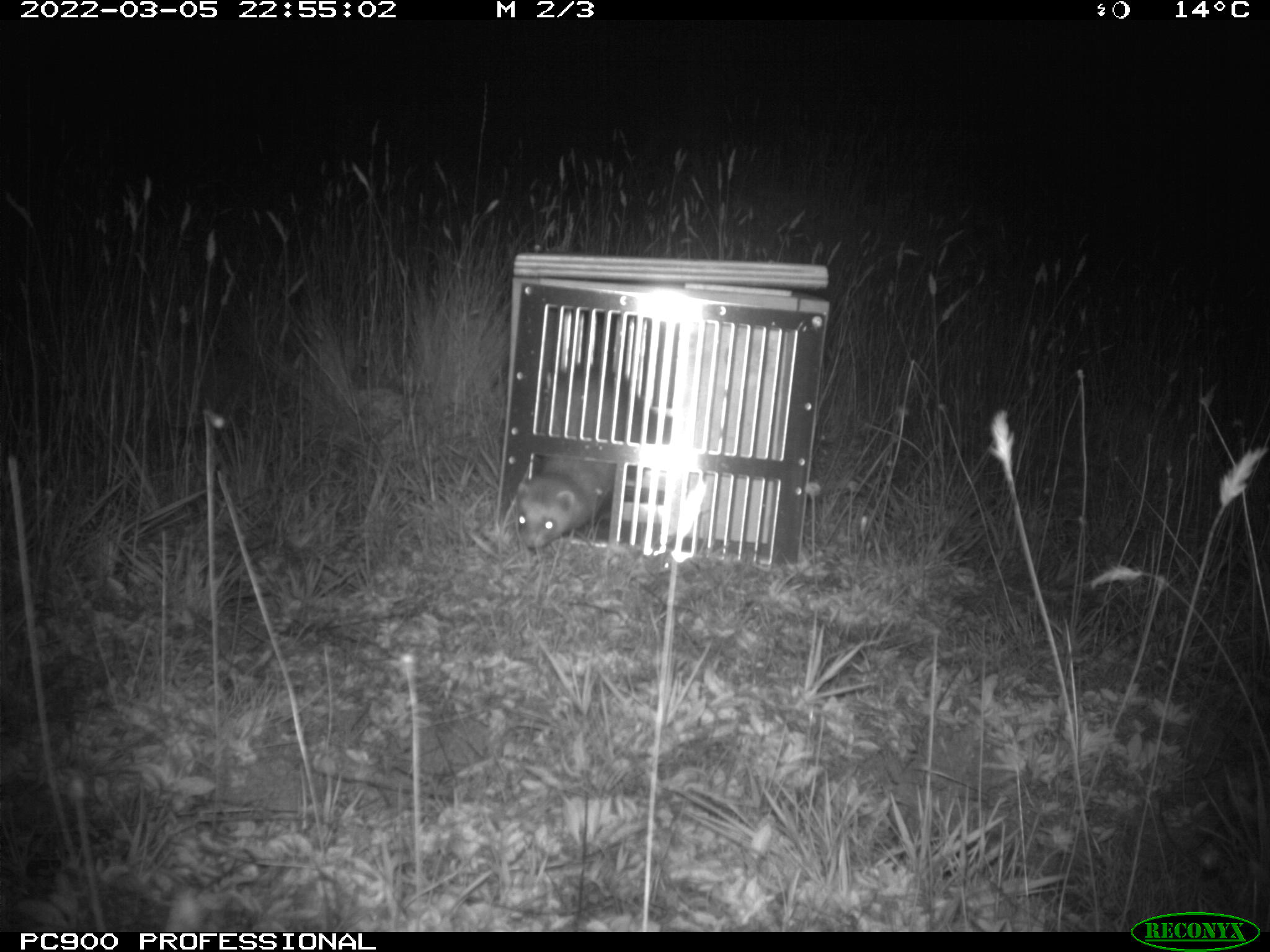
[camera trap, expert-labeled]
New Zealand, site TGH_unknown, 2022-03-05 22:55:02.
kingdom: Animalia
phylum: Chordata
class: Mammalia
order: Carnivora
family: Mustelidae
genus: Mustela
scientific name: Mustela furo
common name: ferret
Ferret (Mustela furo).